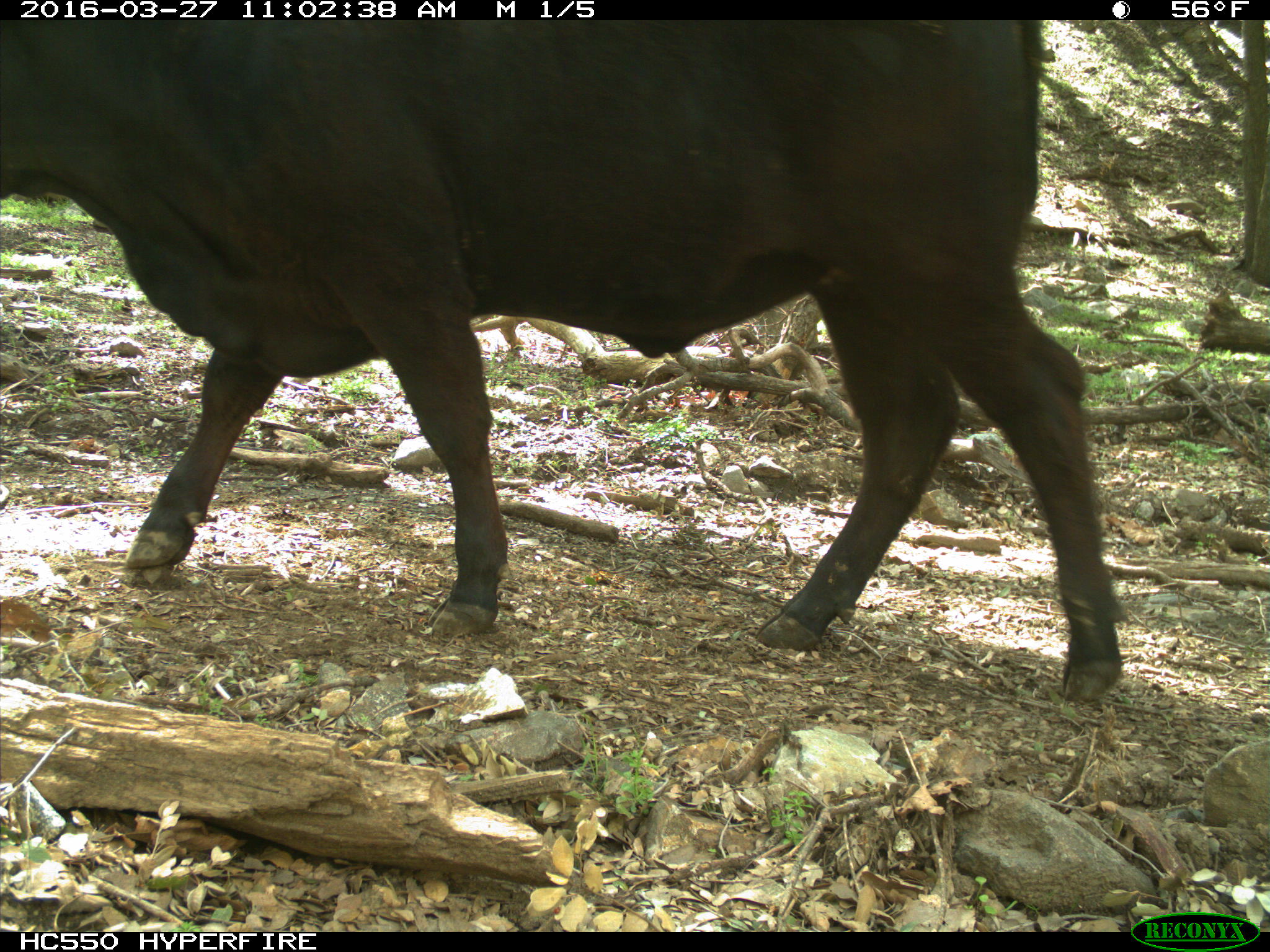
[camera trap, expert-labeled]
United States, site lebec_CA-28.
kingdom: Animalia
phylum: Chordata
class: Mammalia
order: Artiodactyla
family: Bovidae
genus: Bos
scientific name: Bos taurus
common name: domestic cow